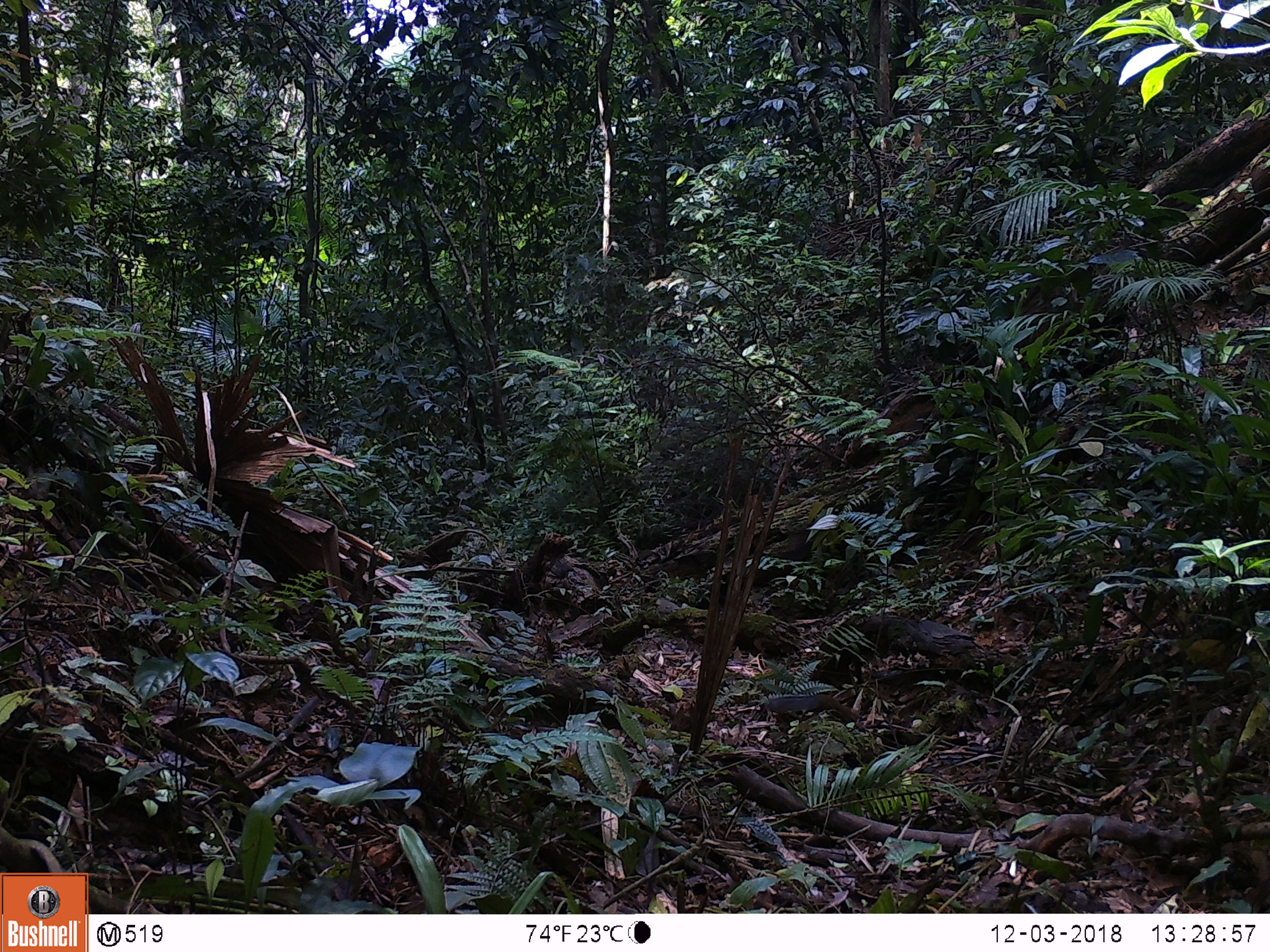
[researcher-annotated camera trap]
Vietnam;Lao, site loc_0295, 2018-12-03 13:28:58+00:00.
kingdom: Animalia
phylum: Chordata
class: Mammalia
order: Rodentia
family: Sciuridae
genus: Dremomys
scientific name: Dremomys rufigenis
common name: red-cheeked squirrel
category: red cheeked squirrel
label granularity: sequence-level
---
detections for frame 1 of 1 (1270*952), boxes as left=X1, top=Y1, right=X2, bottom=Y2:
red cheeked squirrel: left=769, top=691, right=857, bottom=725